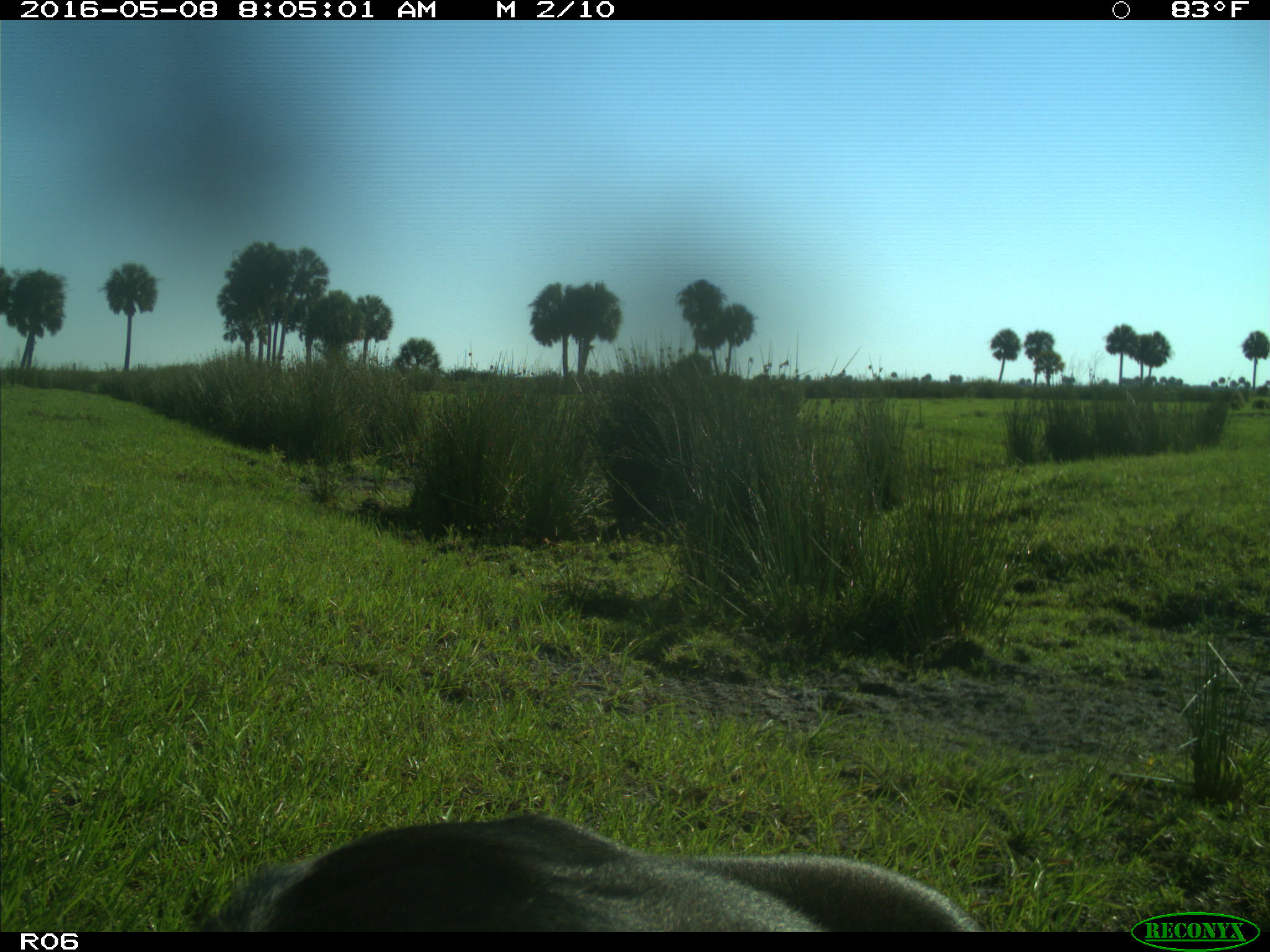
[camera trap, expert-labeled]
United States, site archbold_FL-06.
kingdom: Animalia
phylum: Chordata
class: Mammalia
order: Artiodactyla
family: Bovidae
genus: Bos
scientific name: Bos taurus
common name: domestic cow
Bos taurus (domestic cow).